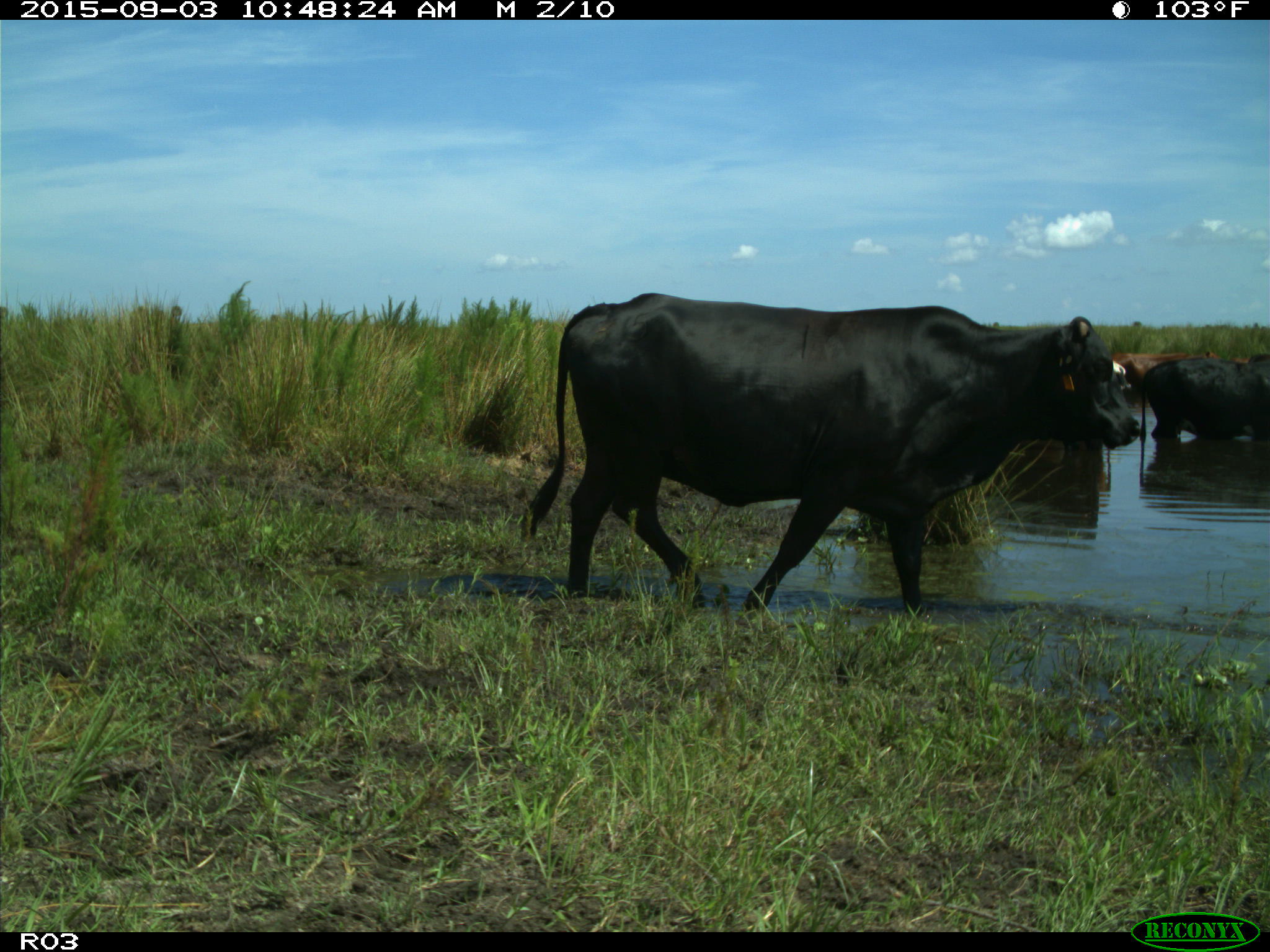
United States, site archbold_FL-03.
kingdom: Animalia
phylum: Chordata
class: Mammalia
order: Artiodactyla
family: Bovidae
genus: Bos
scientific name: Bos taurus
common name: domestic cow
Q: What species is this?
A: Bos taurus (domestic cow).